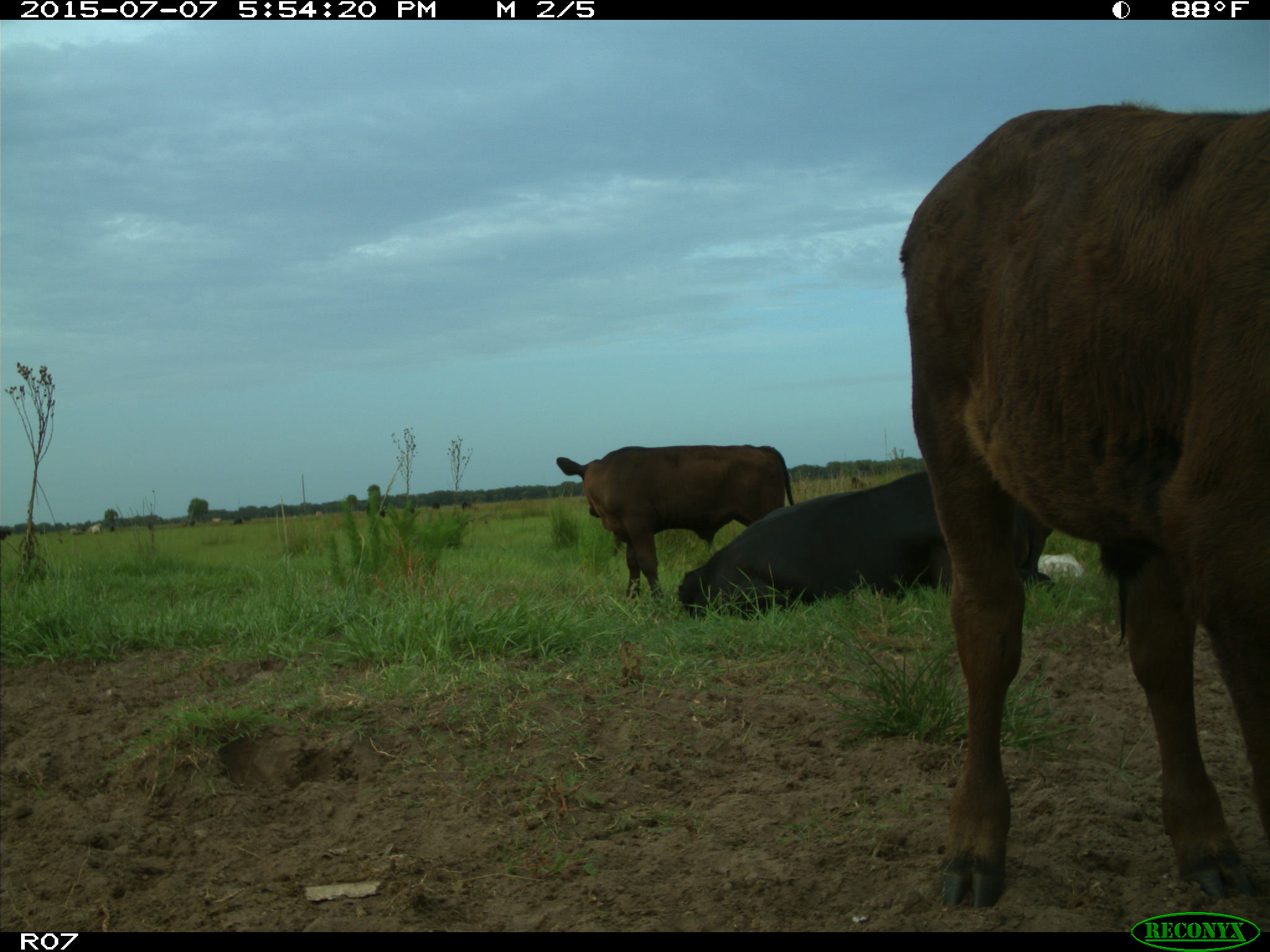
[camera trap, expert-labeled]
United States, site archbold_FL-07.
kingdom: Animalia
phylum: Chordata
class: Mammalia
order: Artiodactyla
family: Bovidae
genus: Bos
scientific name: Bos taurus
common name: domestic cow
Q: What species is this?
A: Bos taurus (domestic cow).